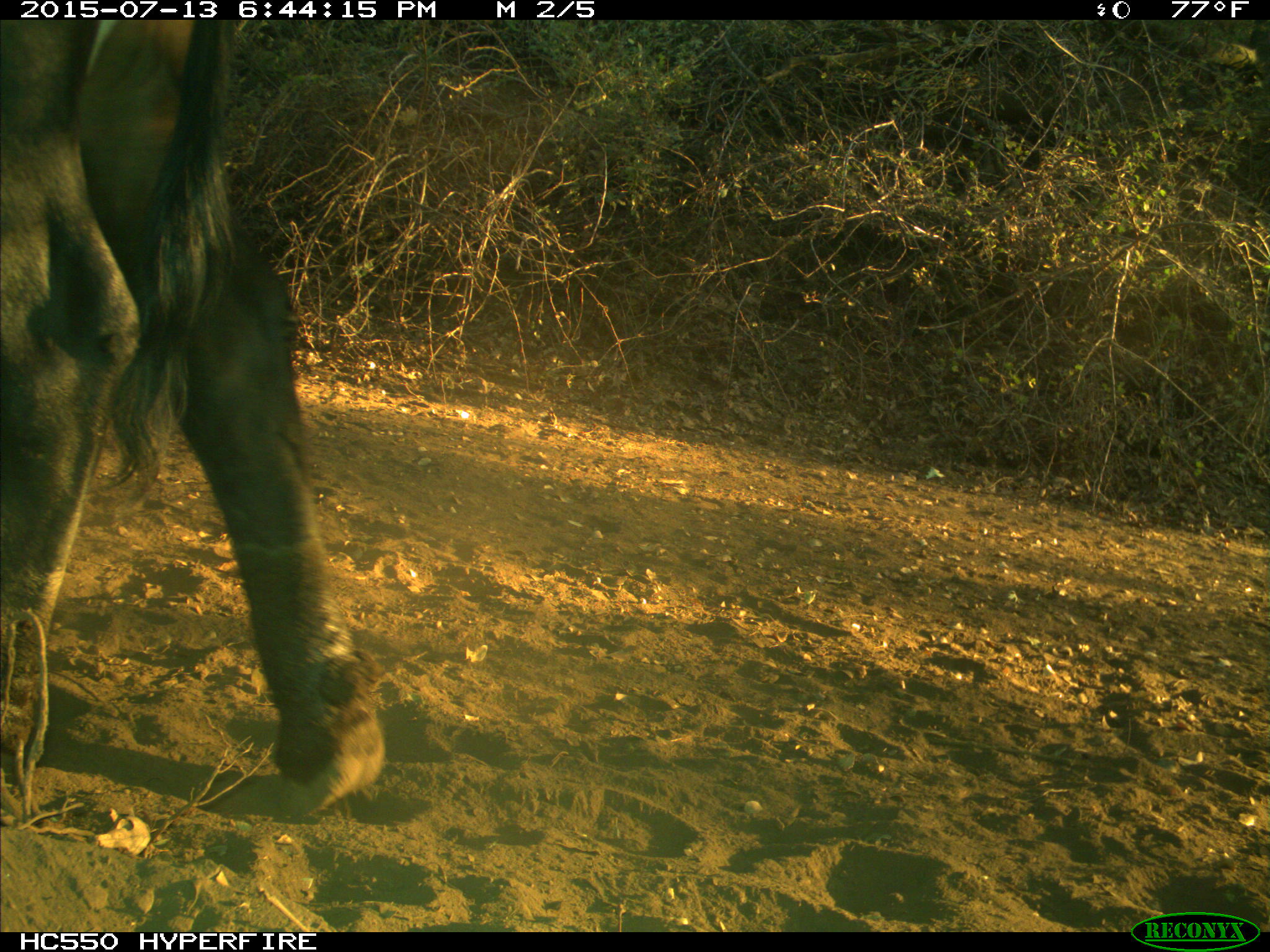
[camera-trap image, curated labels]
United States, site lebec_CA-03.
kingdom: Animalia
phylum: Chordata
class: Mammalia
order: Artiodactyla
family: Bovidae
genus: Bos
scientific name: Bos taurus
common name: domestic cow